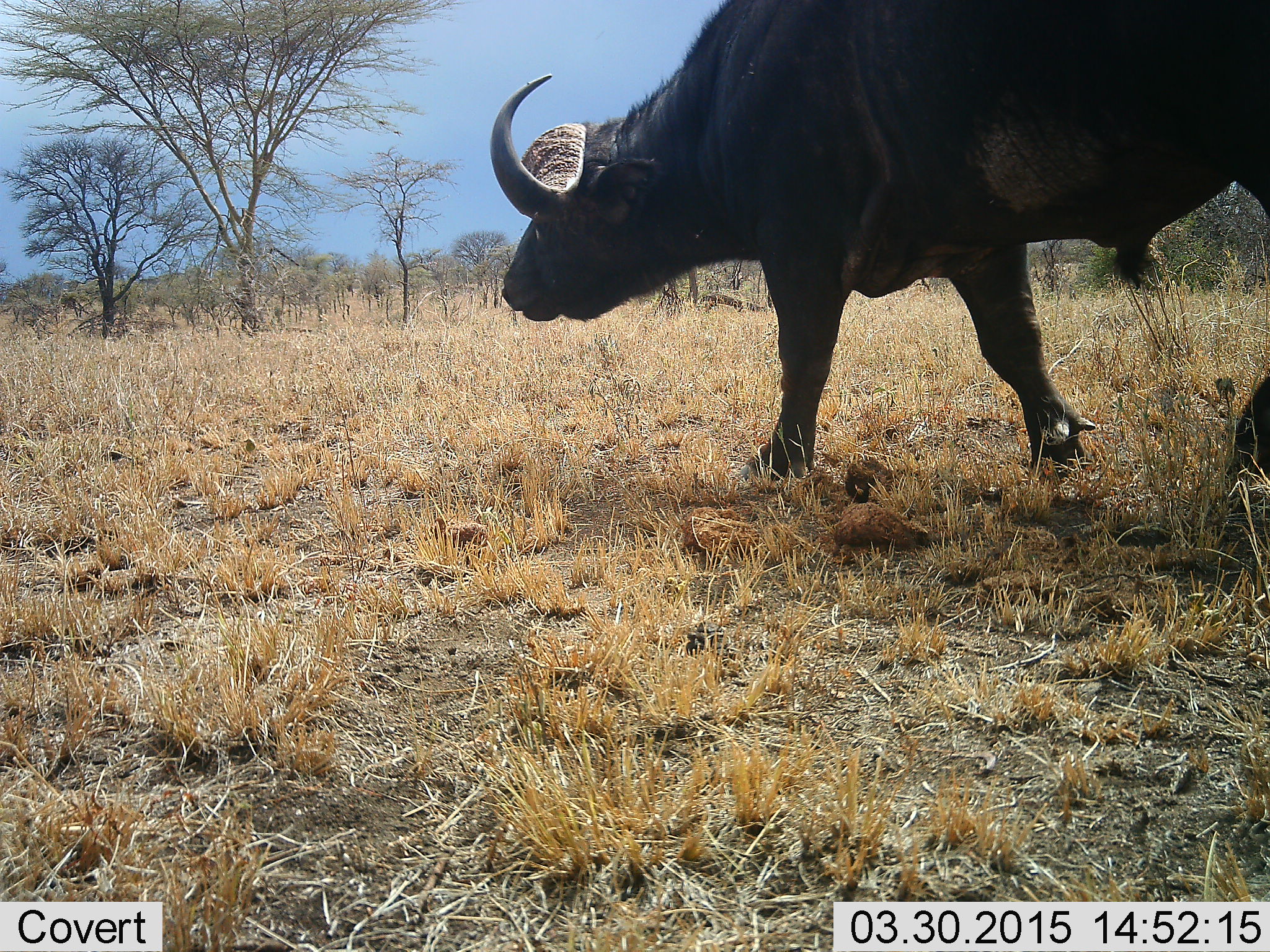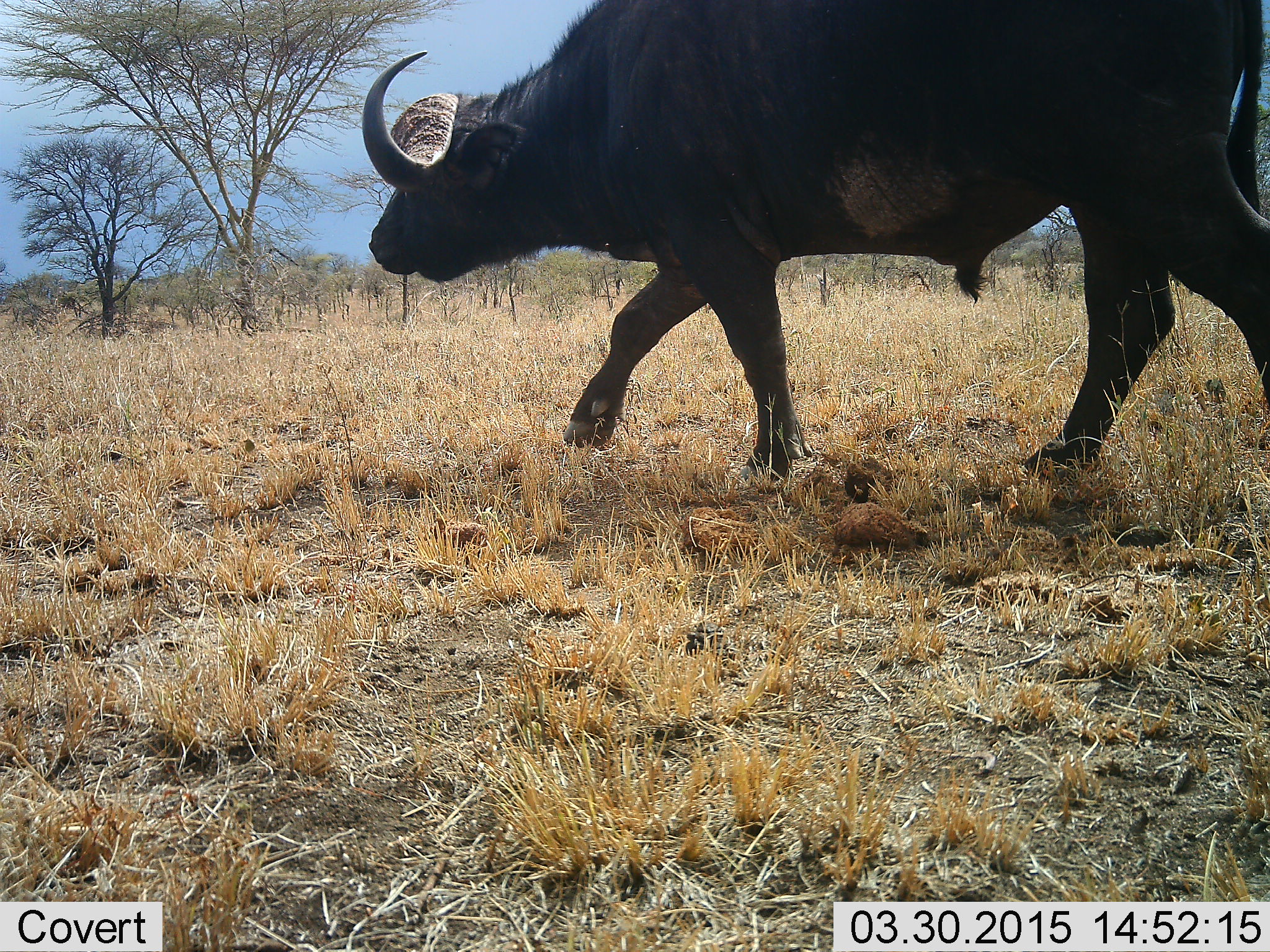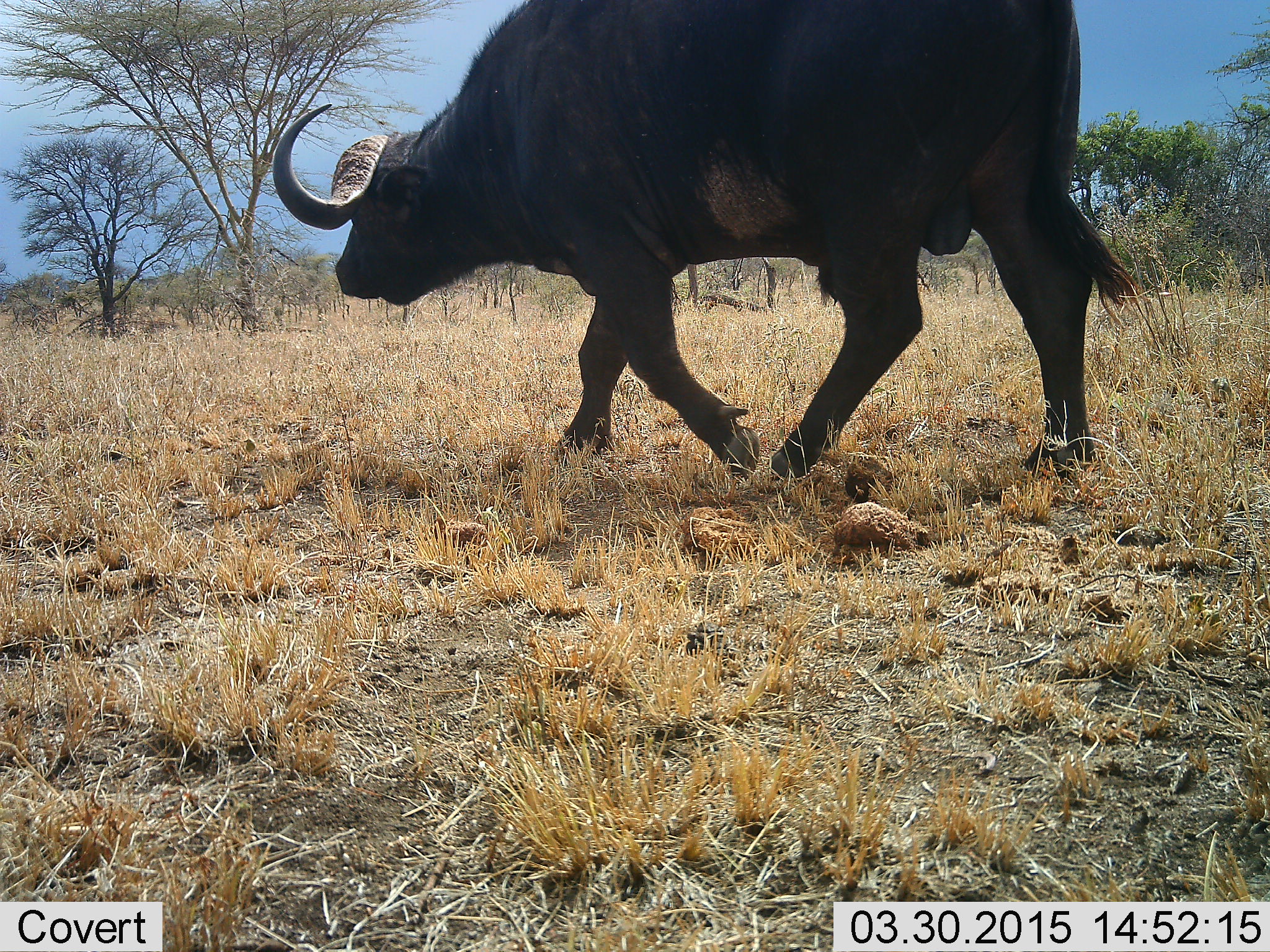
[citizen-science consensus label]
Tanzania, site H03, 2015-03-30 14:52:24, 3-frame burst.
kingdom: Animalia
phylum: Chordata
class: Mammalia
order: Artiodactyla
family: Bovidae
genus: Syncerus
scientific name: Syncerus caffer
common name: cape buffalo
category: buffalo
Buffalo (cape buffalo) (Syncerus caffer), count 1. Behavior (volunteer vote fractions): standing 10%, resting 0%, moving 100%, interacting 0%. Young present (vote fraction): 0%. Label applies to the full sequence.